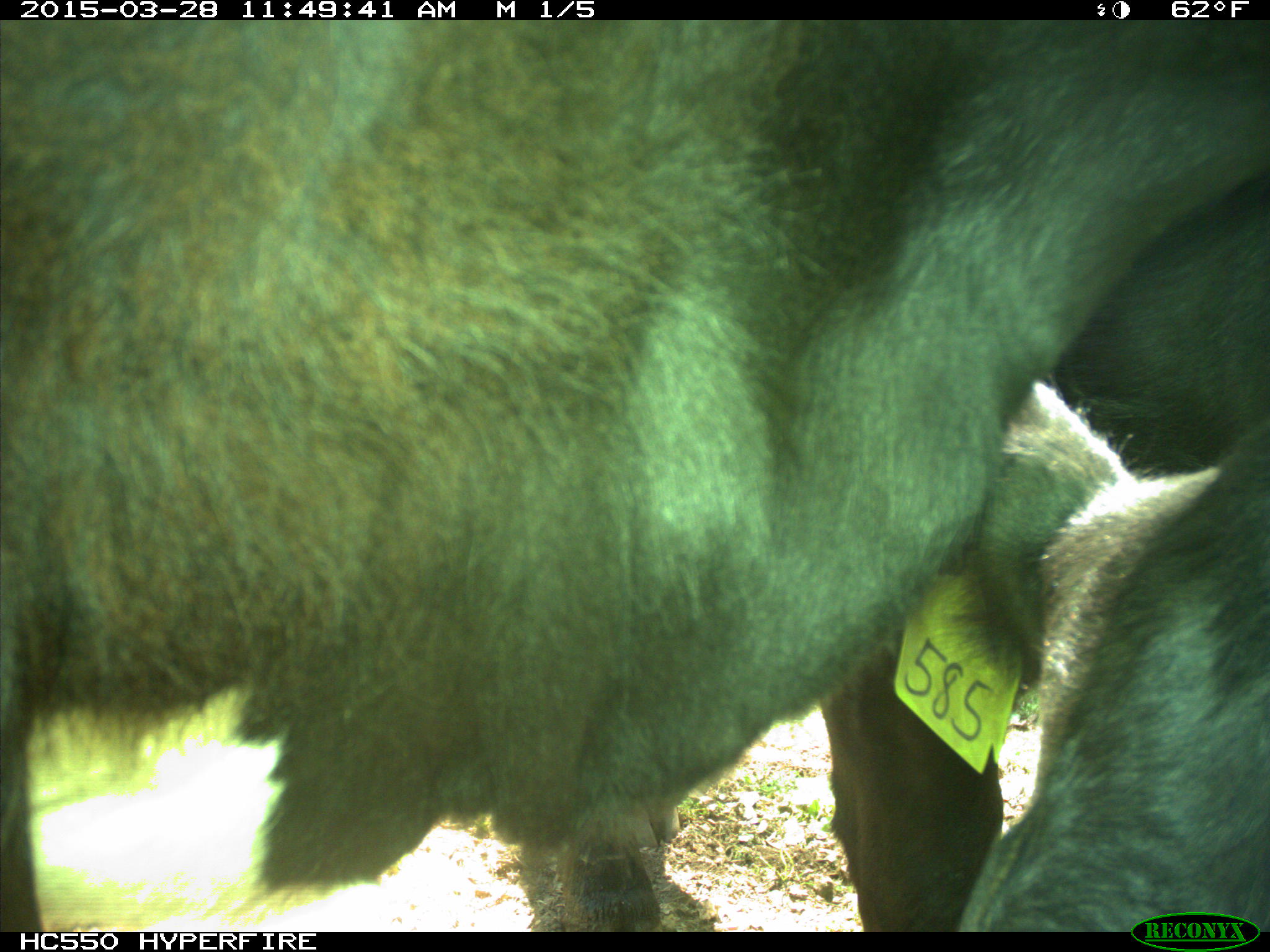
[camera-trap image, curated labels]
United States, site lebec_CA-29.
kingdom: Animalia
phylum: Chordata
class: Mammalia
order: Artiodactyla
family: Bovidae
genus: Bos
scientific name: Bos taurus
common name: domestic cow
Bos taurus (domestic cow).